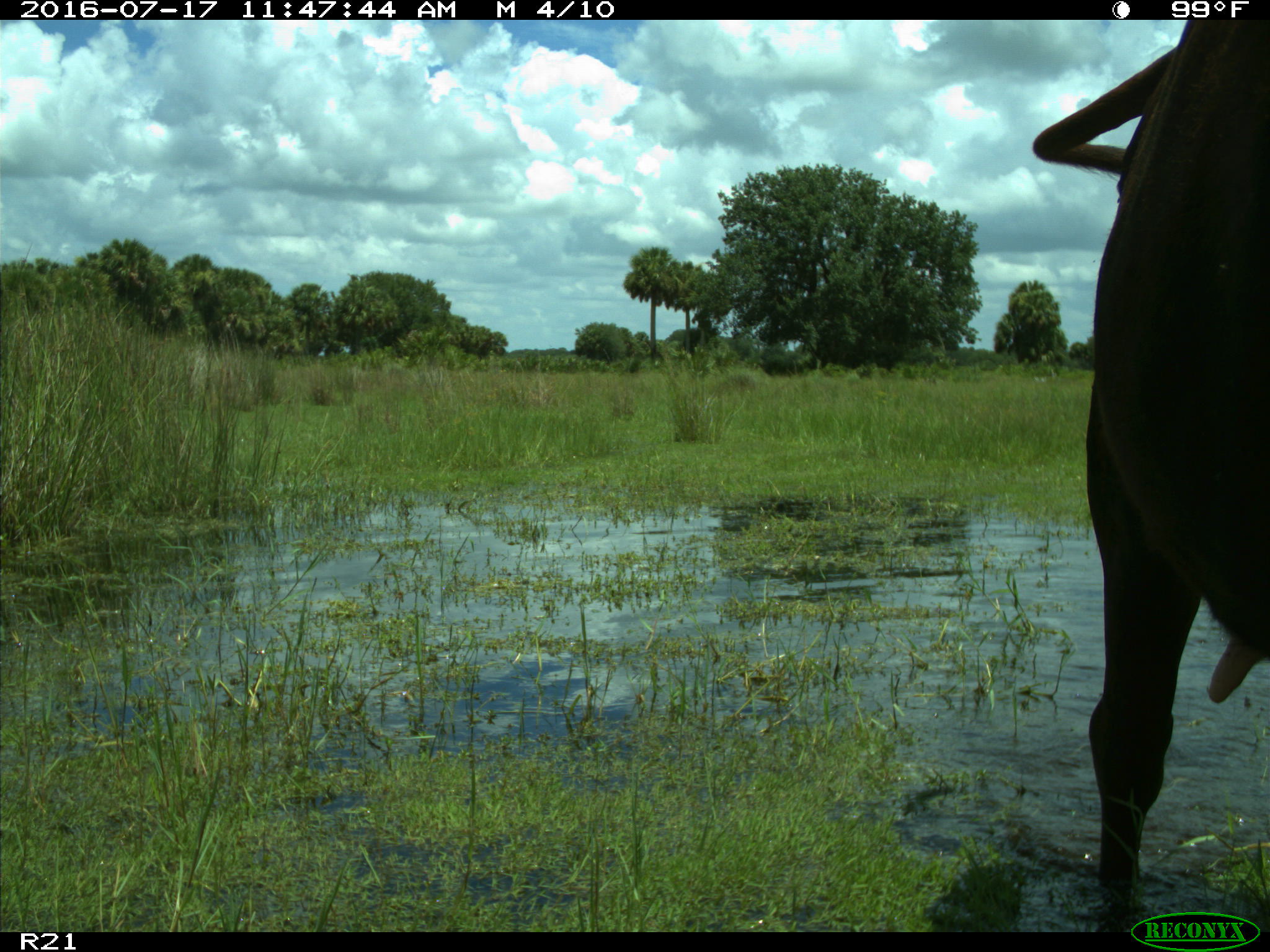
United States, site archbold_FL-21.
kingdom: Animalia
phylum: Chordata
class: Mammalia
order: Artiodactyla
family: Bovidae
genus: Bos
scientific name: Bos taurus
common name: domestic cow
Bos taurus (domestic cow).